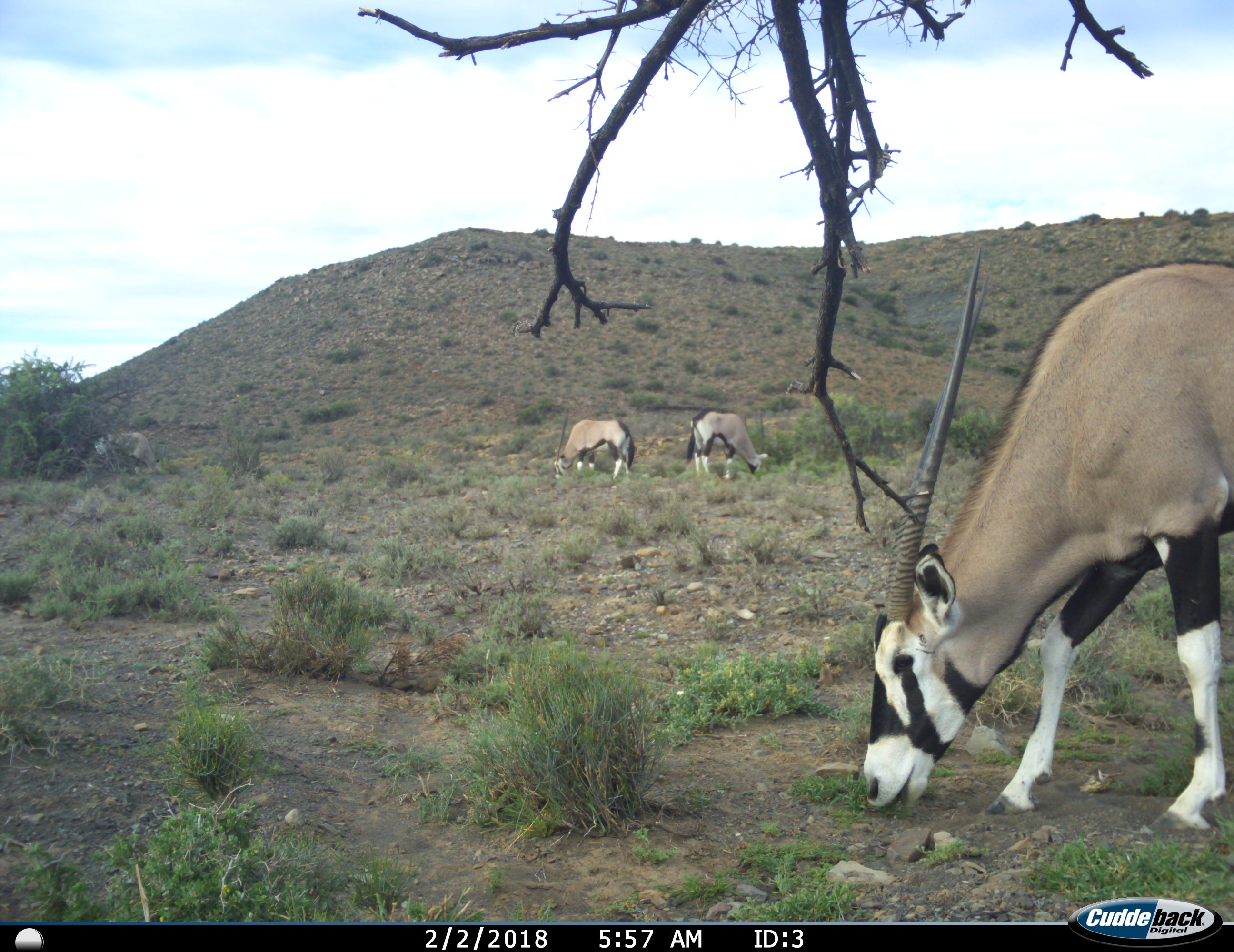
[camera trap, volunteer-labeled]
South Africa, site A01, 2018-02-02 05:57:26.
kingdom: Animalia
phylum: Chordata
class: Mammalia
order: Artiodactyla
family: Bovidae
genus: Oryx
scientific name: Oryx gazella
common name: gemsbok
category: gemsbokoryx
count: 4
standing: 20%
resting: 0%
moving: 20%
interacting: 0%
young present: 10%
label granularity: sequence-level